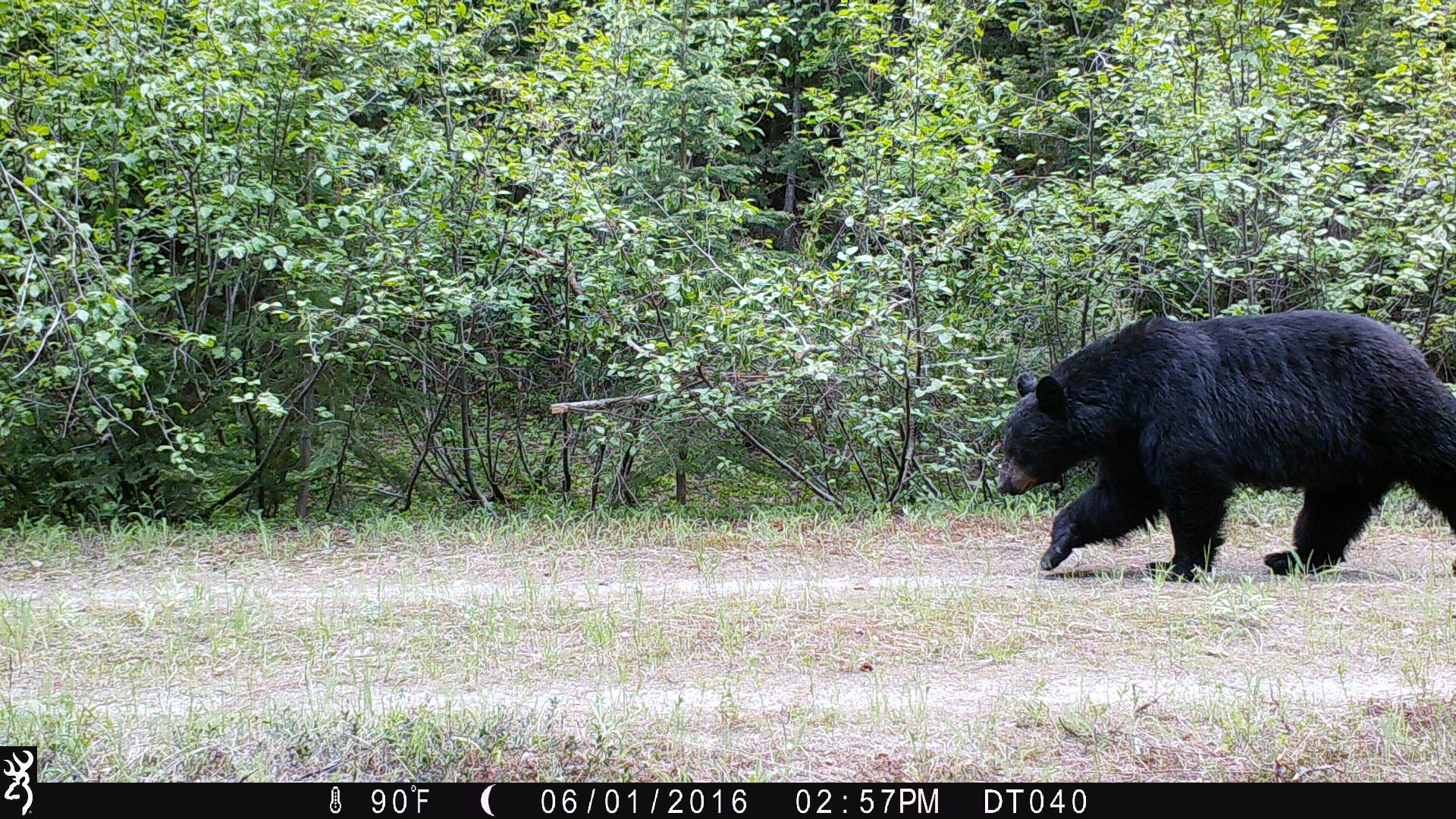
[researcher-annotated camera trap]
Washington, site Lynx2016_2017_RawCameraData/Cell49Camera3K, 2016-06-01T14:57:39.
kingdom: Animalia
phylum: Chordata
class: Mammalia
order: Carnivora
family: Ursidae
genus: Ursus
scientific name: Ursus americanus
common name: american black bear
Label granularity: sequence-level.